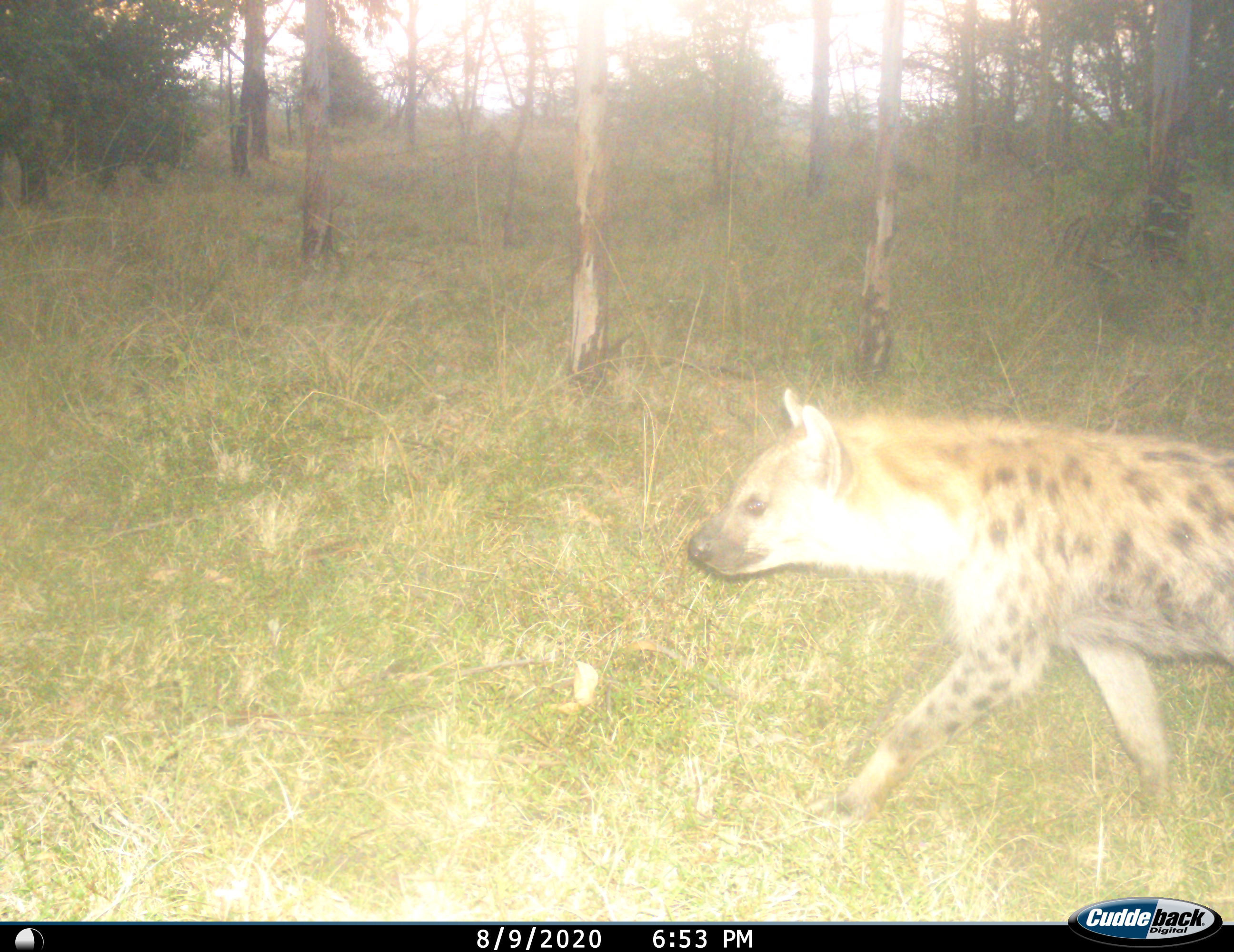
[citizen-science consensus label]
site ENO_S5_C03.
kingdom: Animalia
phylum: Chordata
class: Mammalia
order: Carnivora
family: Hyaenidae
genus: Crocuta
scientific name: Crocuta crocuta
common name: spotted hyena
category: hyenaspotted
Hyenaspotted (spotted hyena) (Crocuta crocuta), count 1. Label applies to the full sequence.